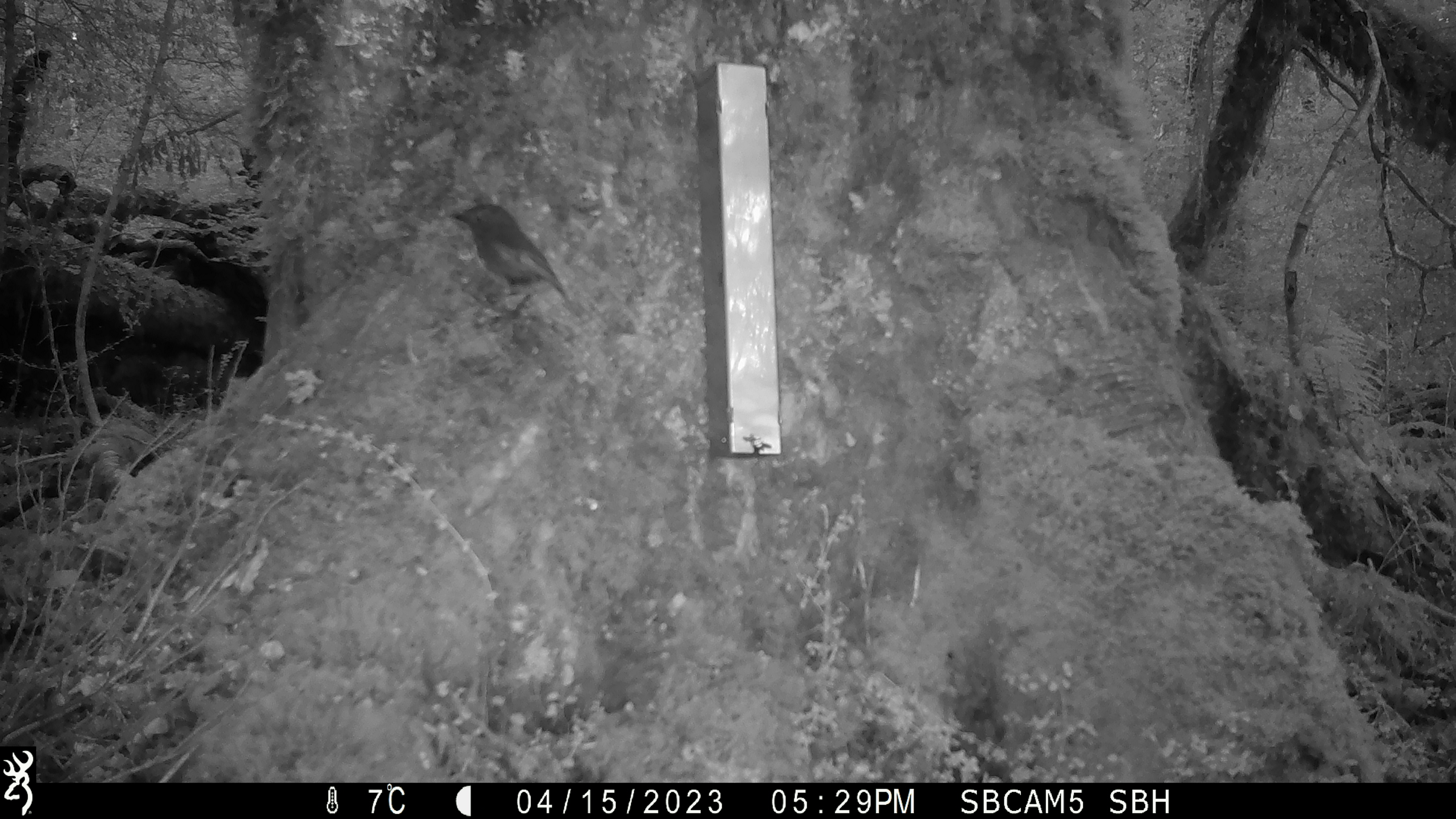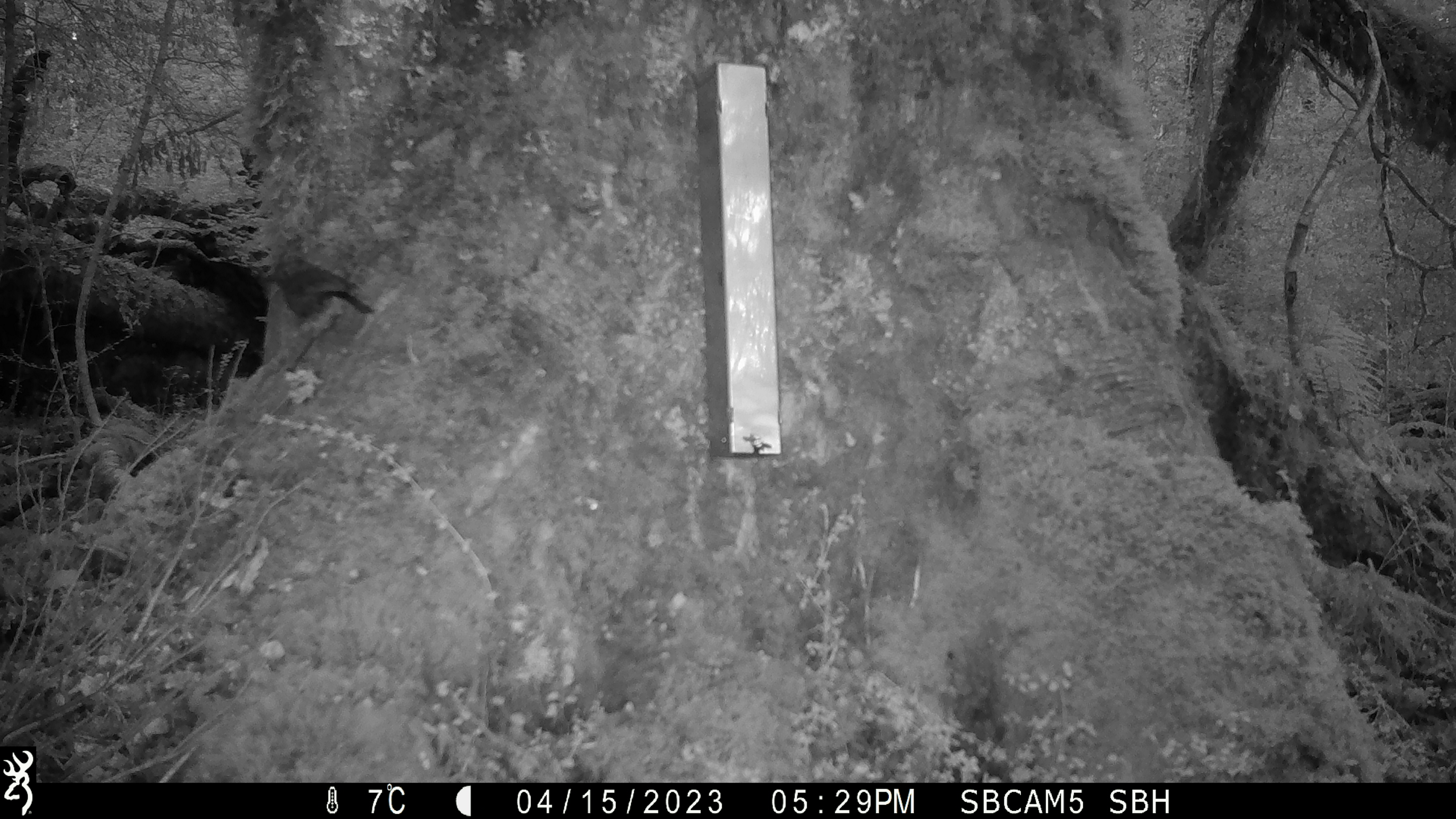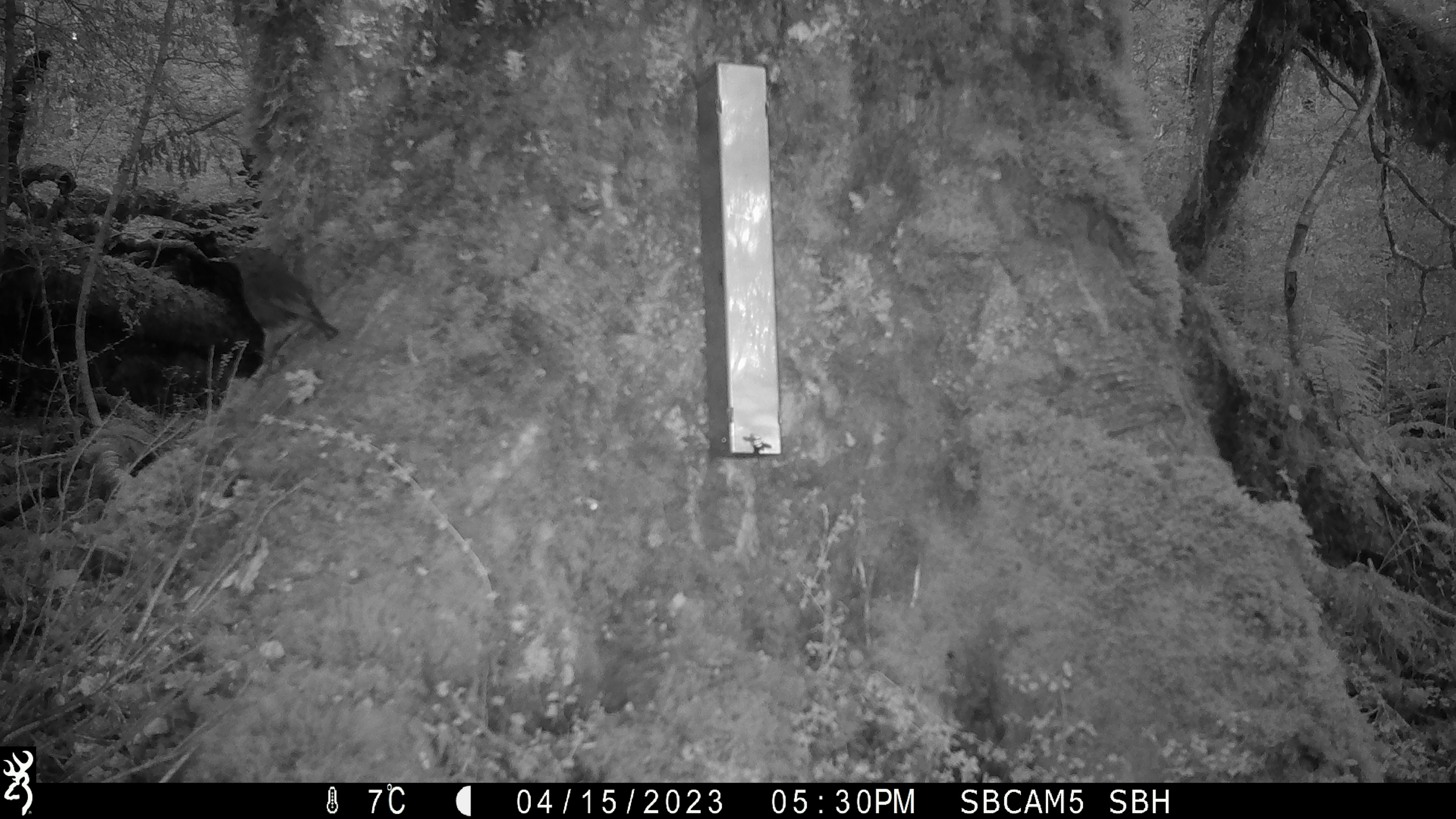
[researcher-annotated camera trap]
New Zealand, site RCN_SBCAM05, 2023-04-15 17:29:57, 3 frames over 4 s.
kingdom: Animalia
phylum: Chordata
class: Aves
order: Passeriformes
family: Petroicidae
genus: Petroica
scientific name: Petroica australis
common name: new zealand robin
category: robin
Robin (new zealand robin) (Petroica australis).